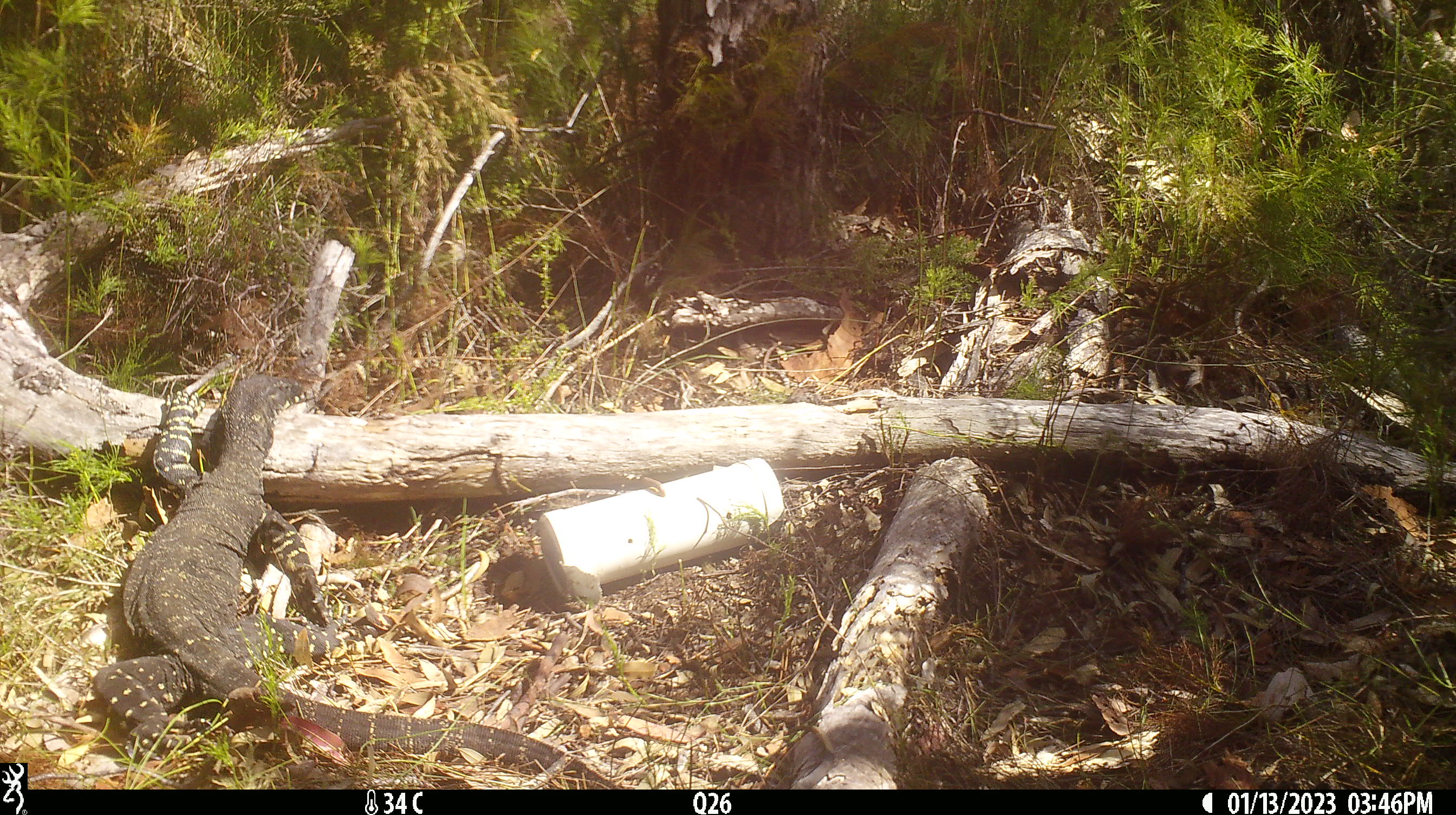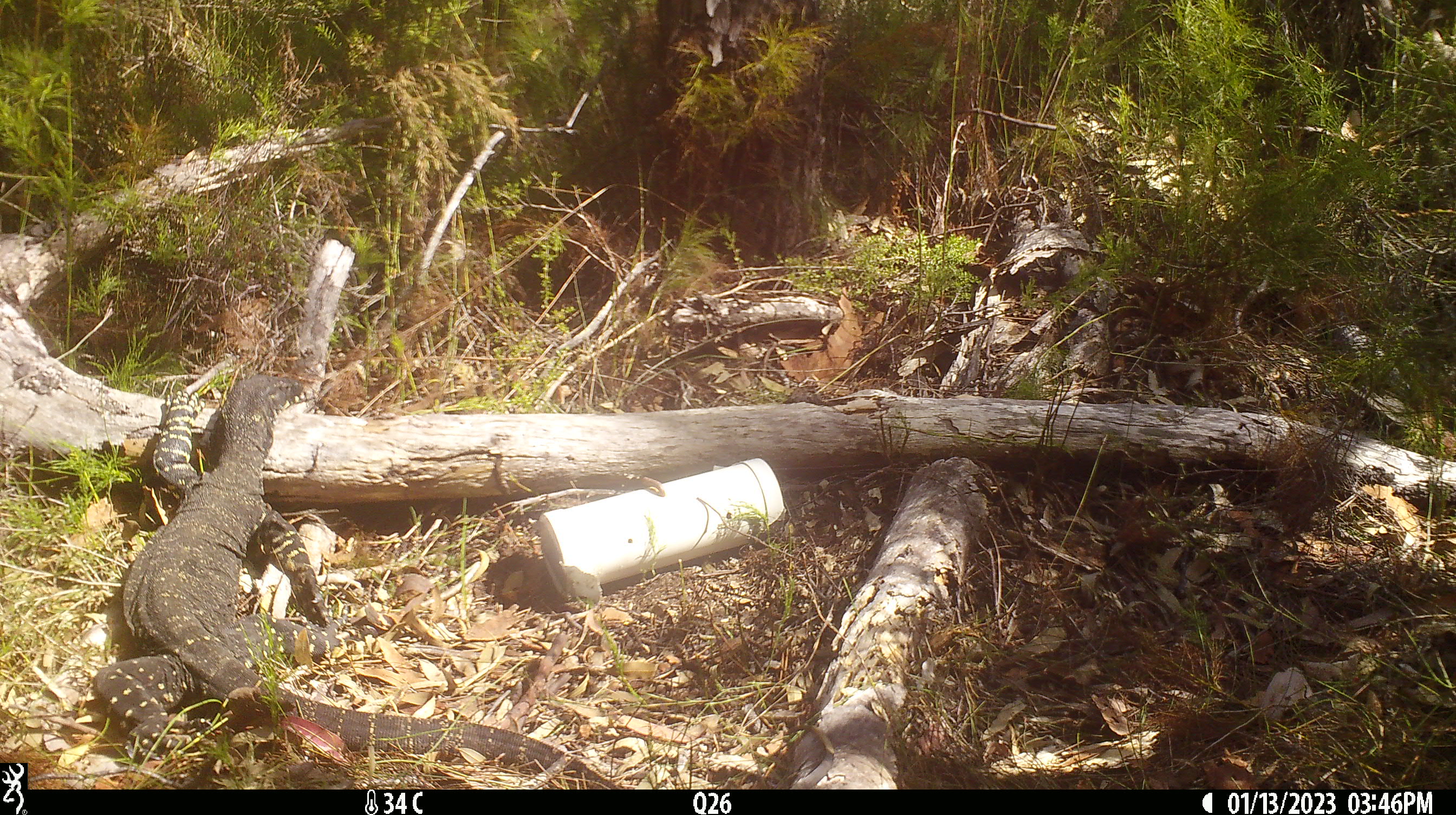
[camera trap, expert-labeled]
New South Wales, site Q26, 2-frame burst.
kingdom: Animalia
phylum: Chordata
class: Reptilia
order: Squamata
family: Varanidae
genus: Varanus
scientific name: Varanus varius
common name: lace monitor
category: goanna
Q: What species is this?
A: Goanna (lace monitor) (Varanus varius).